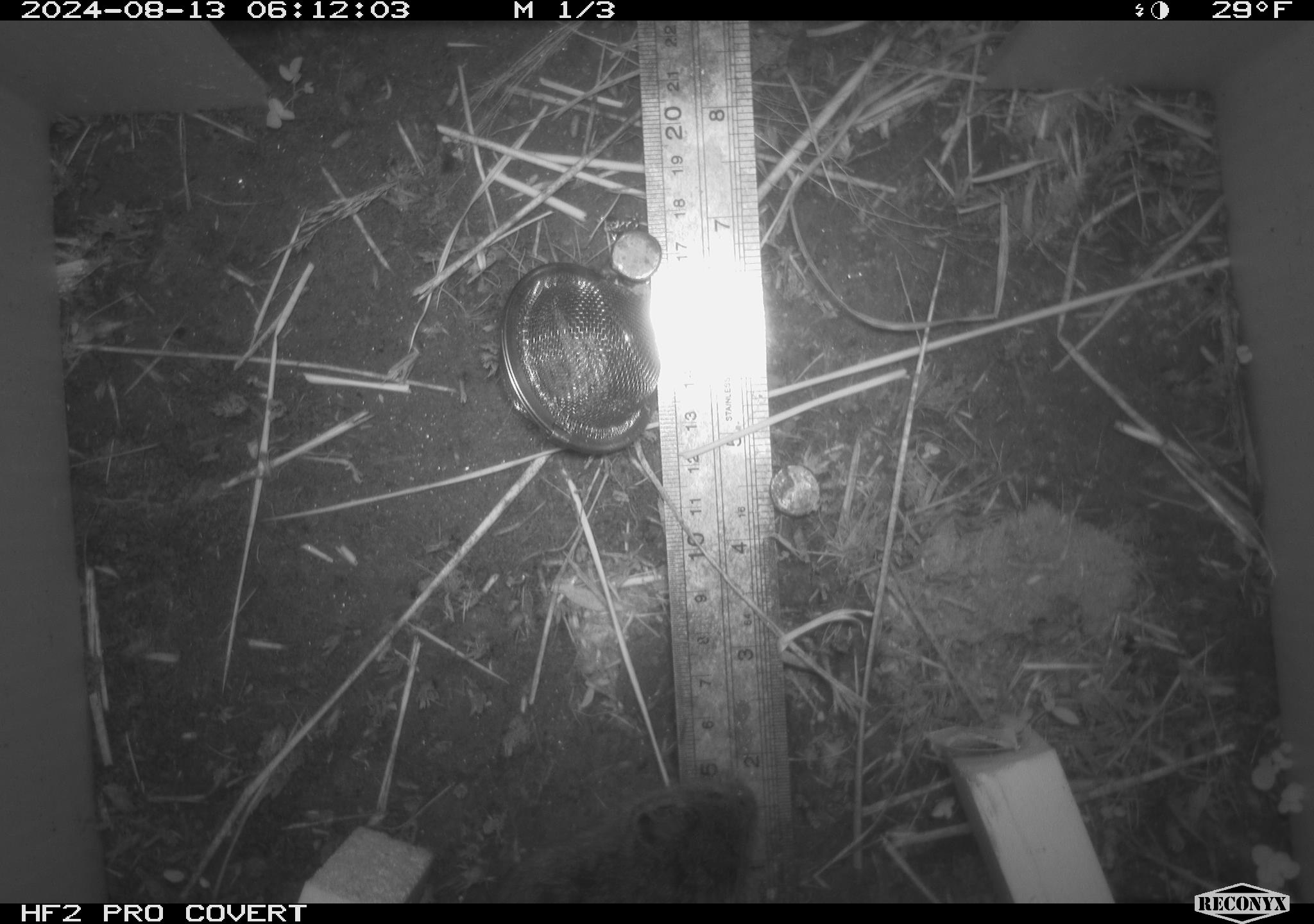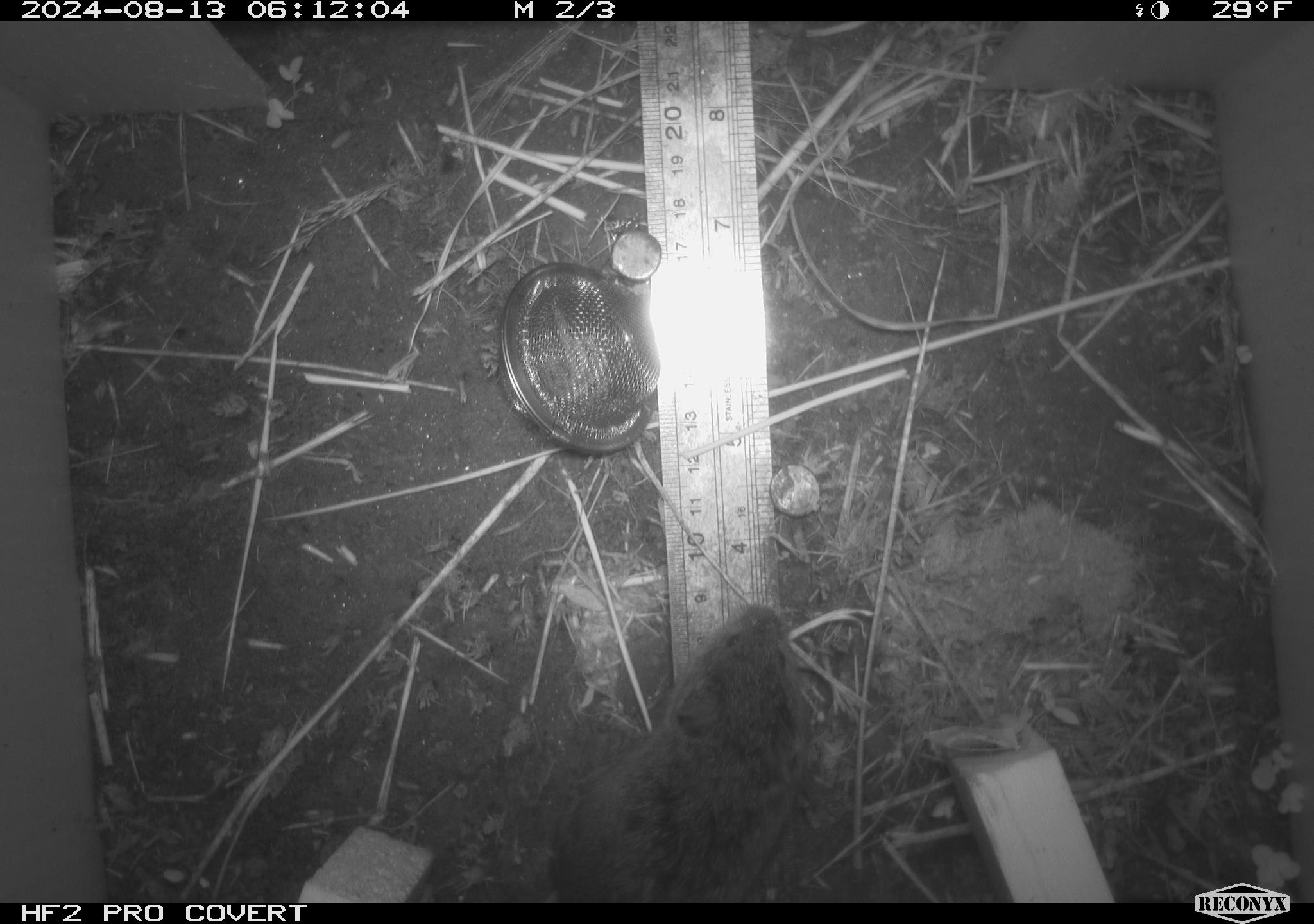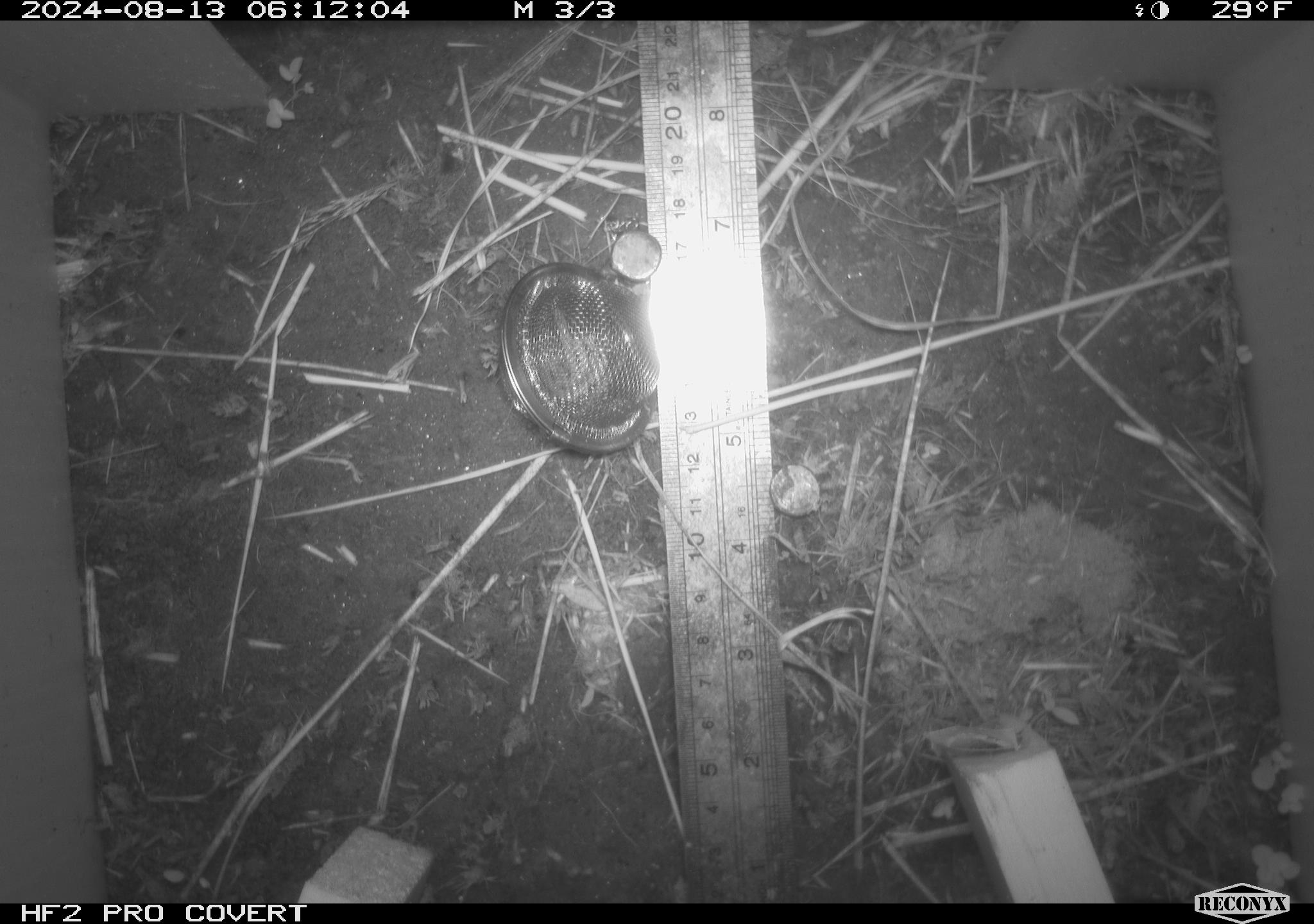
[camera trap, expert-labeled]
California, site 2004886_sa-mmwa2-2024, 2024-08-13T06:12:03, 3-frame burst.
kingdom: Animalia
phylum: Chordata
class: Mammalia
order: Rodentia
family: Cricetidae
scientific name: Arvicolinae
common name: voles, lemmings, and muskrats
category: arvicolinae subfamily